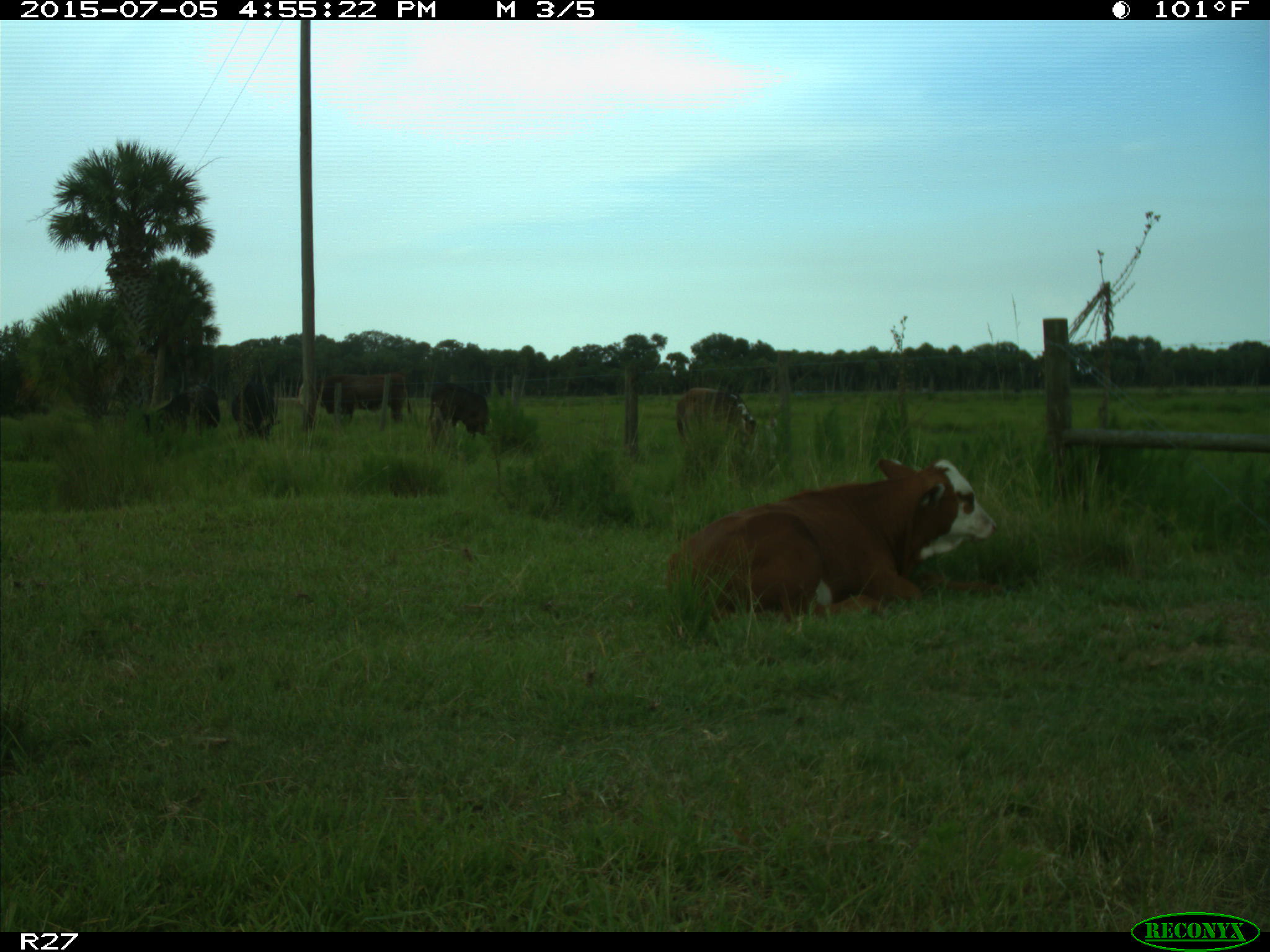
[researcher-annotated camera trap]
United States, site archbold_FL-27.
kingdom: Animalia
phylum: Chordata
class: Mammalia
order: Artiodactyla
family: Bovidae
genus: Bos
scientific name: Bos taurus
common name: domestic cow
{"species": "Bos taurus (domestic cow)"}